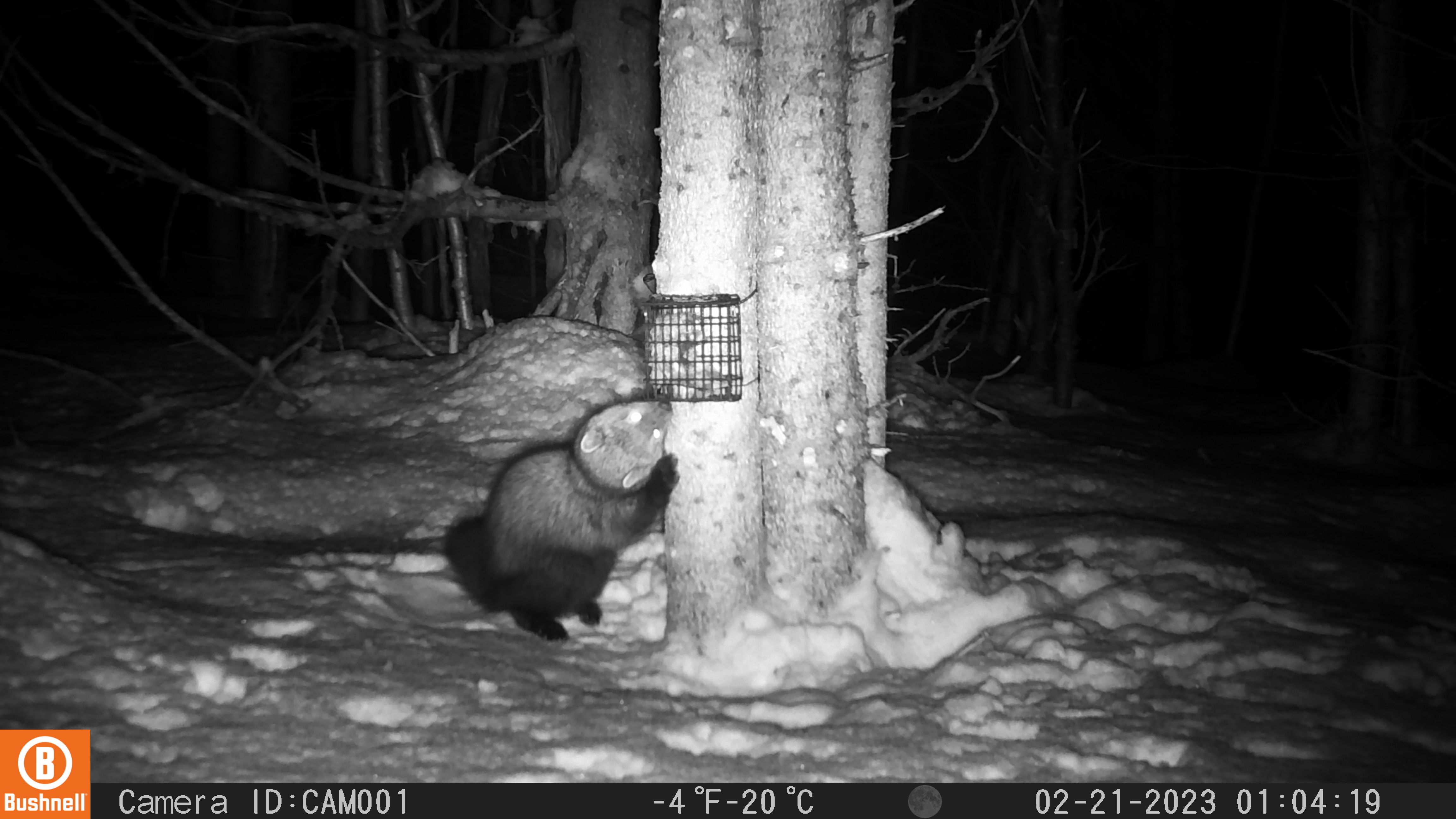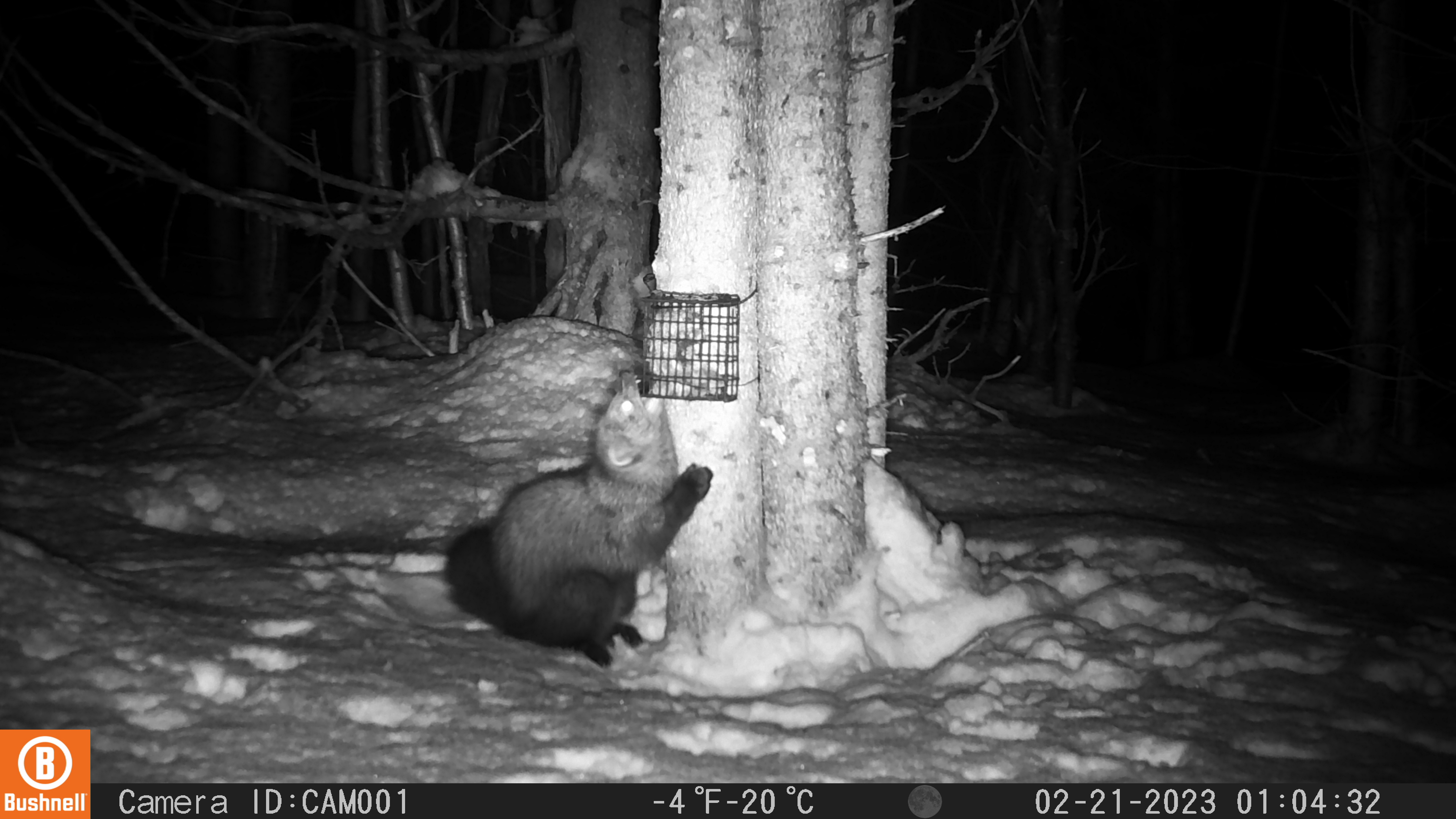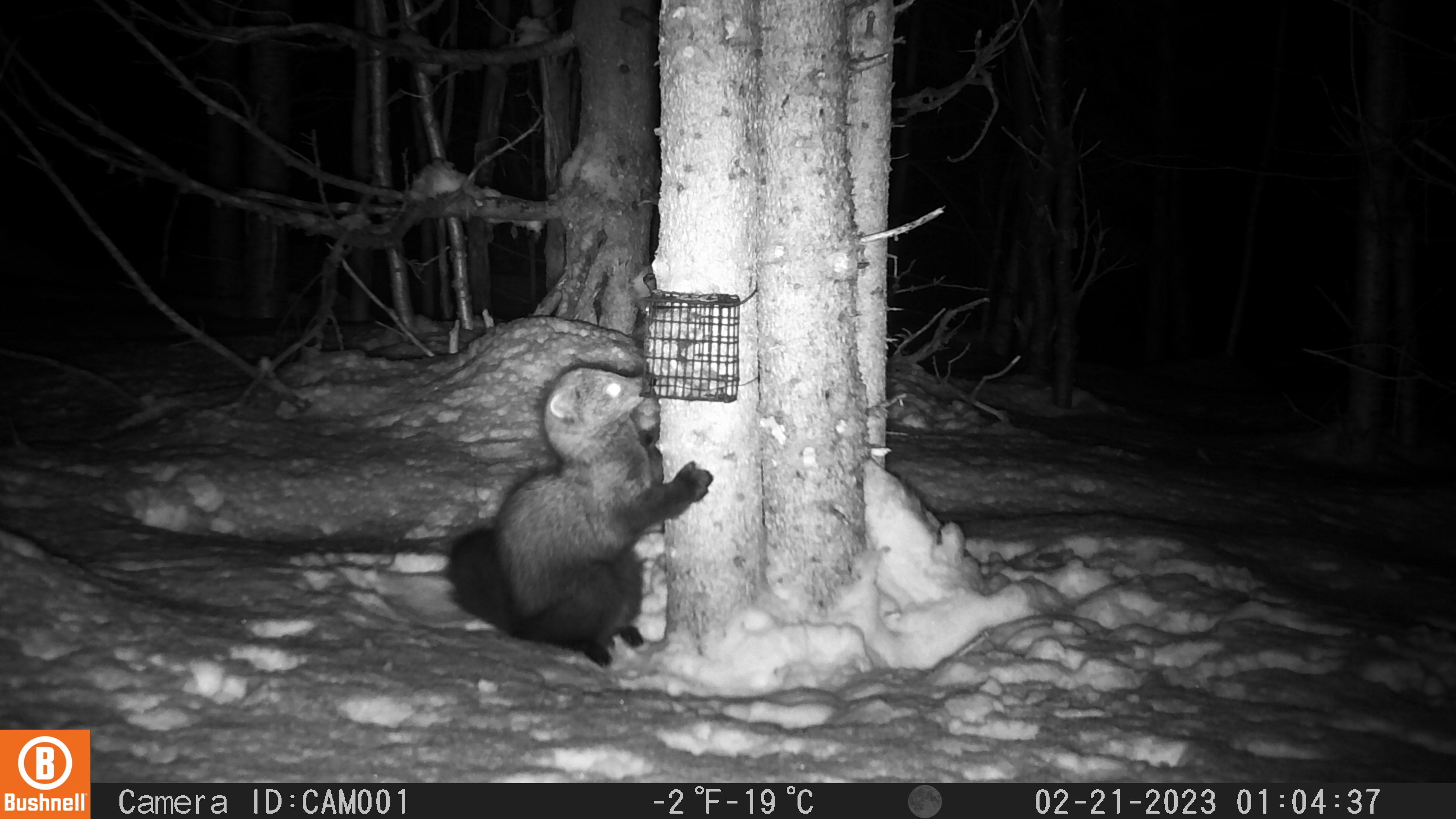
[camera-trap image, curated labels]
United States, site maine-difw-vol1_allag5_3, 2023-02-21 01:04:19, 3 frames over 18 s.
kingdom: Animalia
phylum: Chordata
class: Mammalia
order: Carnivora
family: Mustelidae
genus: Pekania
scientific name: Pekania pennanti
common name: fisher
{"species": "fisher (Pekania pennanti)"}